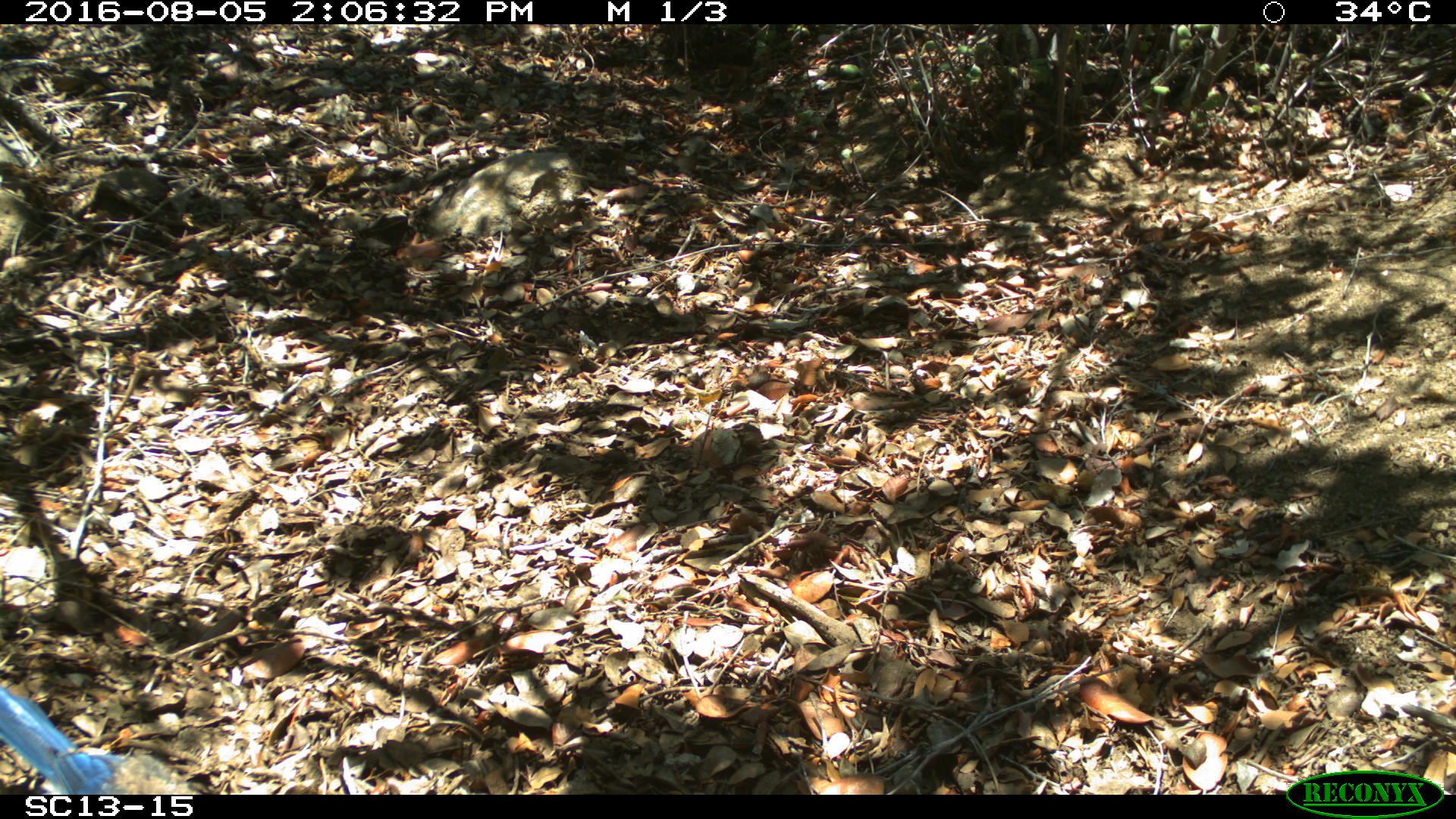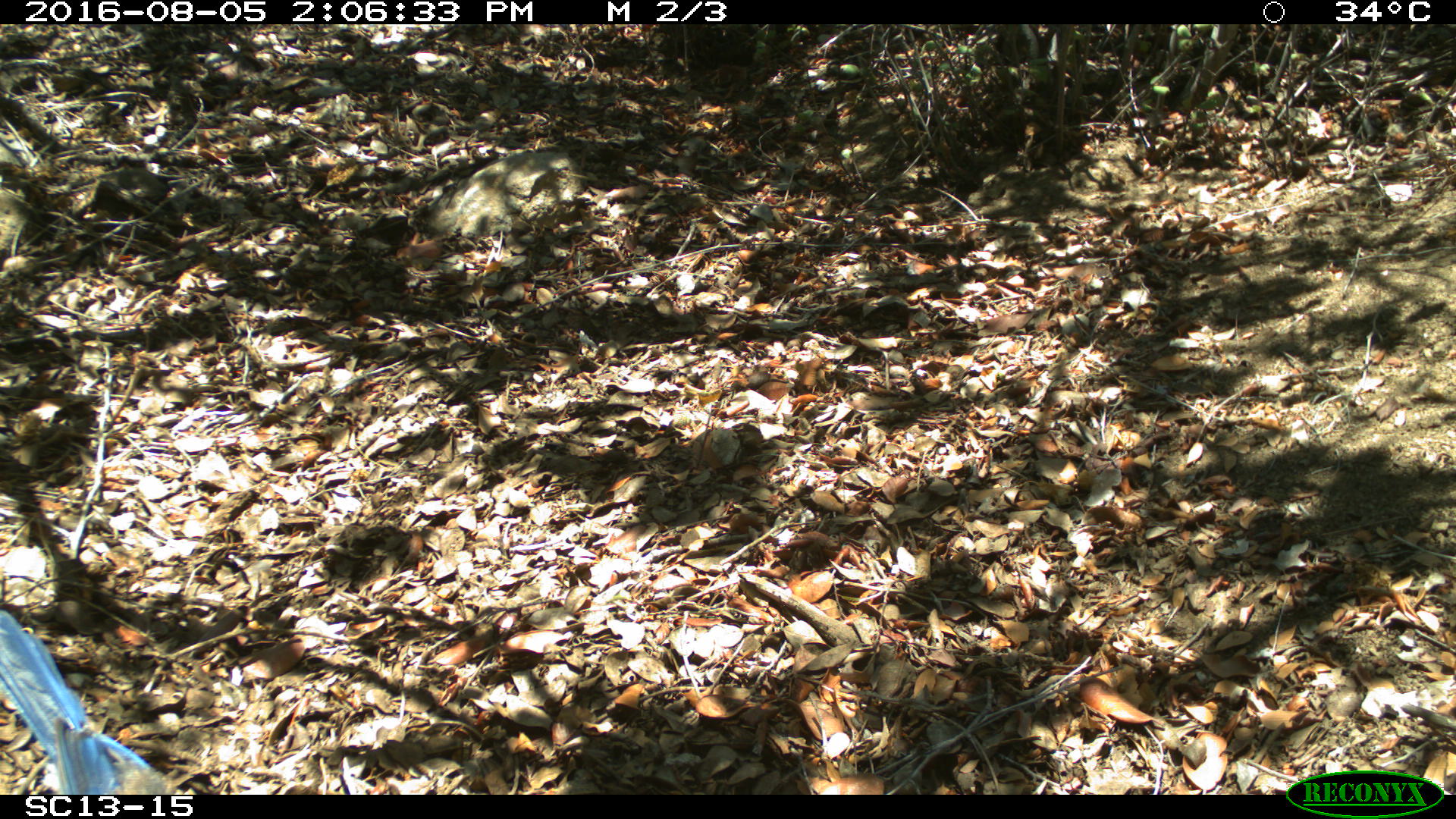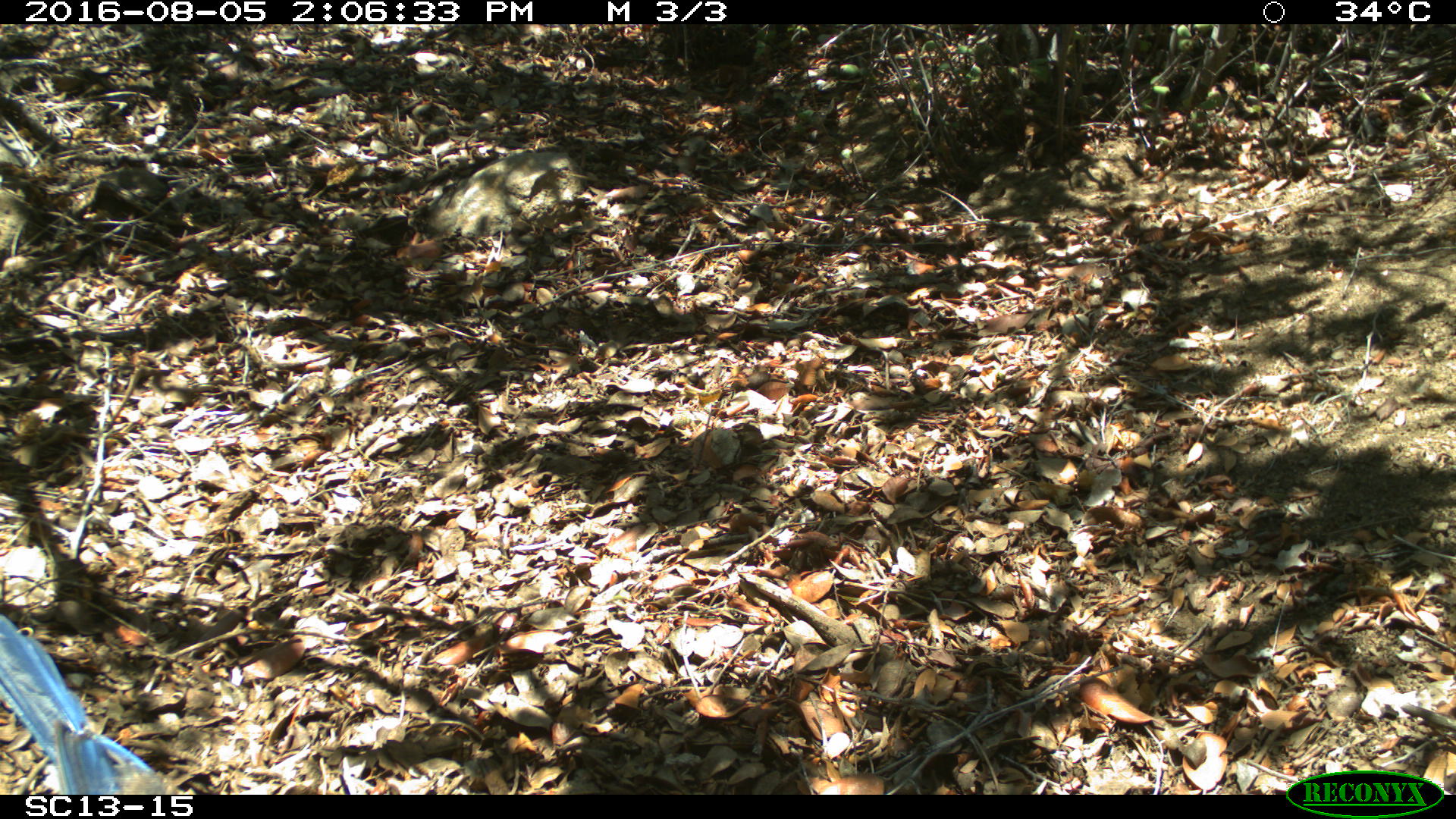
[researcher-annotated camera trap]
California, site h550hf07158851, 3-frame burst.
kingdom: Animalia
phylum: Chordata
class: Aves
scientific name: Aves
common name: bird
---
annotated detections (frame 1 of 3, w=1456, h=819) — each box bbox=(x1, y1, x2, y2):
bird: bbox=(0, 686, 203, 794)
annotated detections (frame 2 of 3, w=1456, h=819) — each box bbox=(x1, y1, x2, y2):
bird: bbox=(0, 610, 187, 794)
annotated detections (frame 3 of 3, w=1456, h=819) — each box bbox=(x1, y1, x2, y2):
bird: bbox=(0, 613, 171, 792)